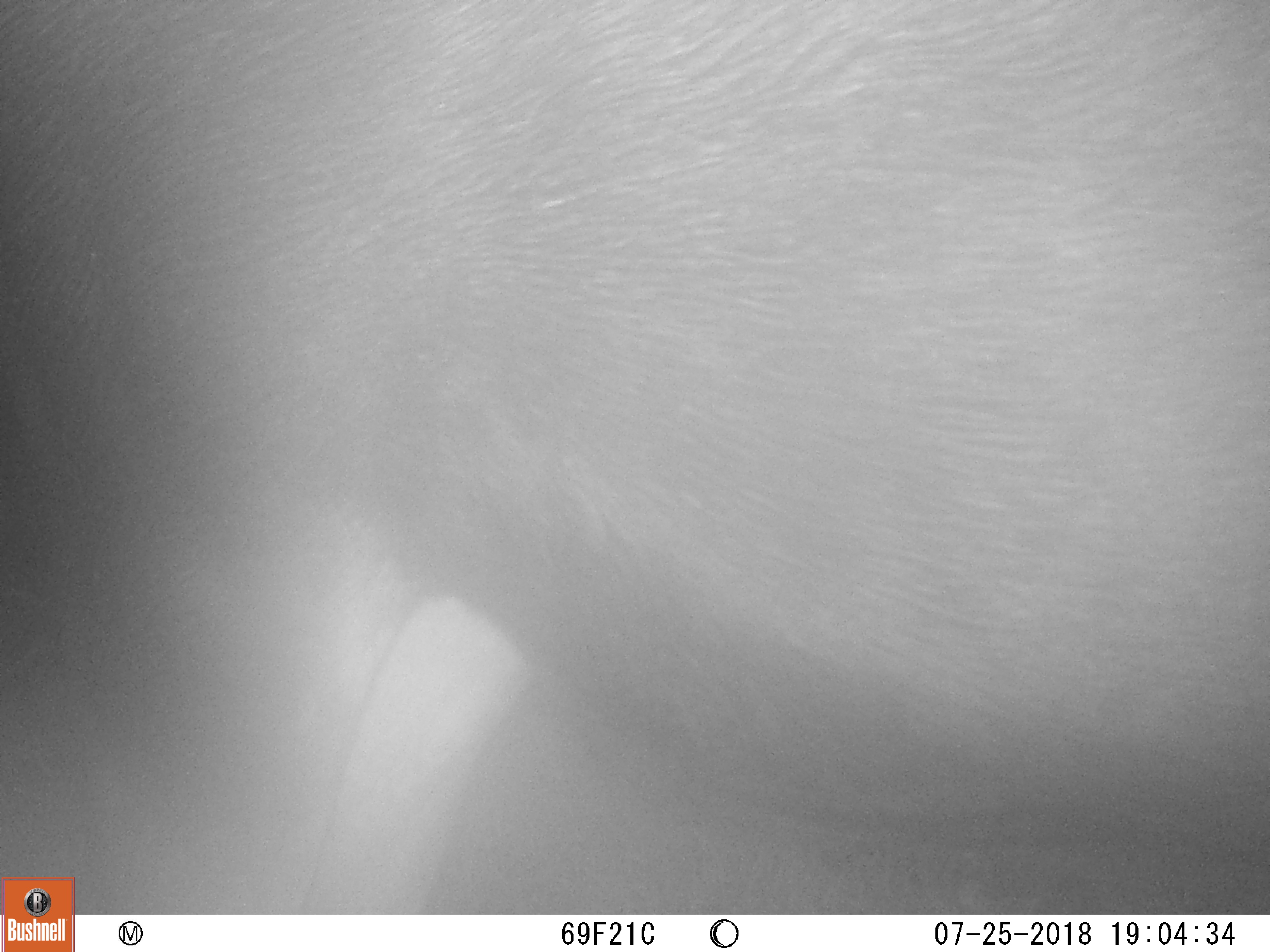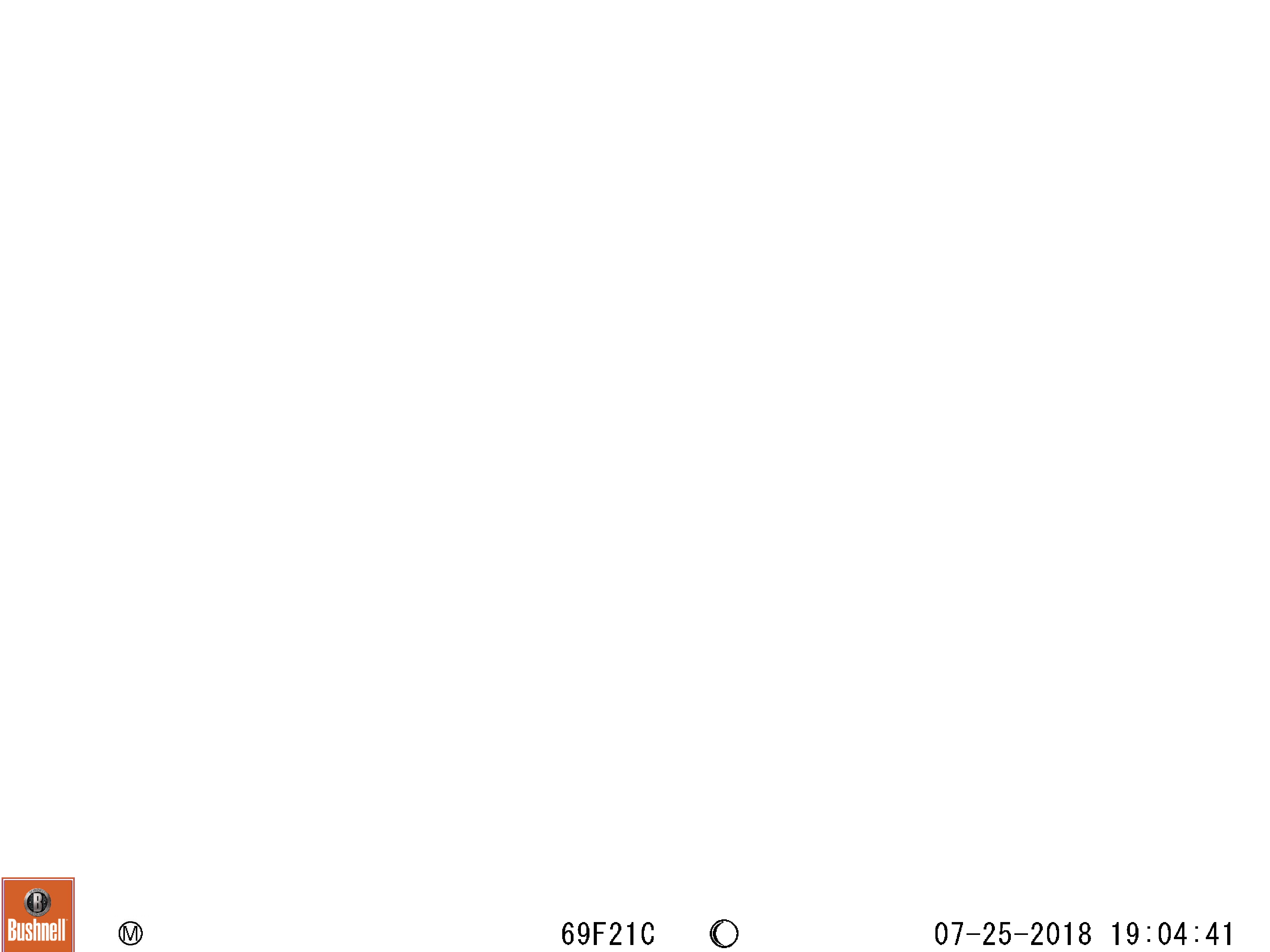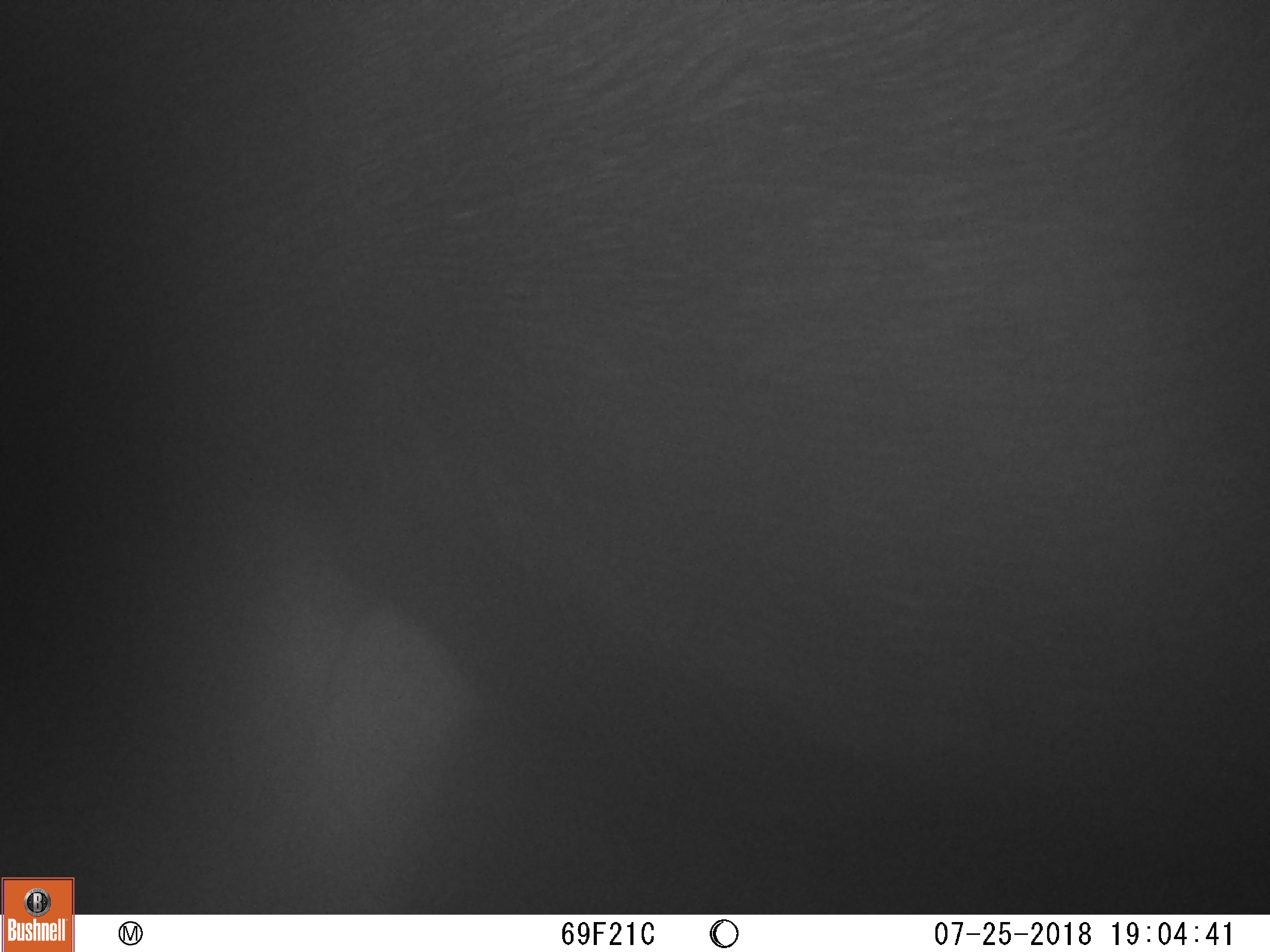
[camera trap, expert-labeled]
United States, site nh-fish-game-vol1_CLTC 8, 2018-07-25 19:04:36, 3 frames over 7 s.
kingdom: Animalia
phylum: Chordata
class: Mammalia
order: Artiodactyla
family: Cervidae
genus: Alces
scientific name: Alces alces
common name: moose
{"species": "moose (Alces alces)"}